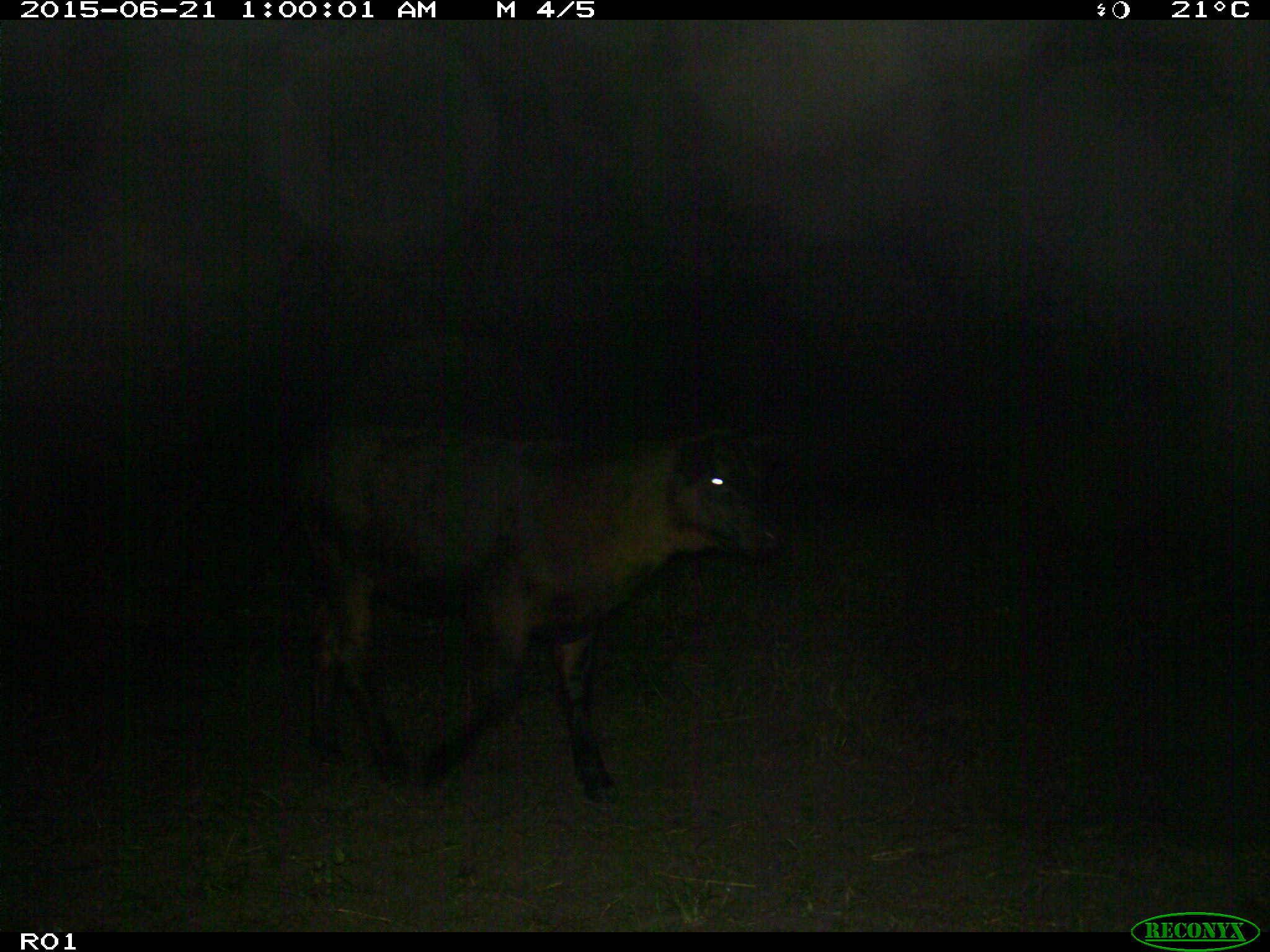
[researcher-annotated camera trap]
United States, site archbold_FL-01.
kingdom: Animalia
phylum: Chordata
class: Mammalia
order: Artiodactyla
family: Bovidae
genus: Bos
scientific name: Bos taurus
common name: domestic cow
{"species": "Bos taurus (domestic cow)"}